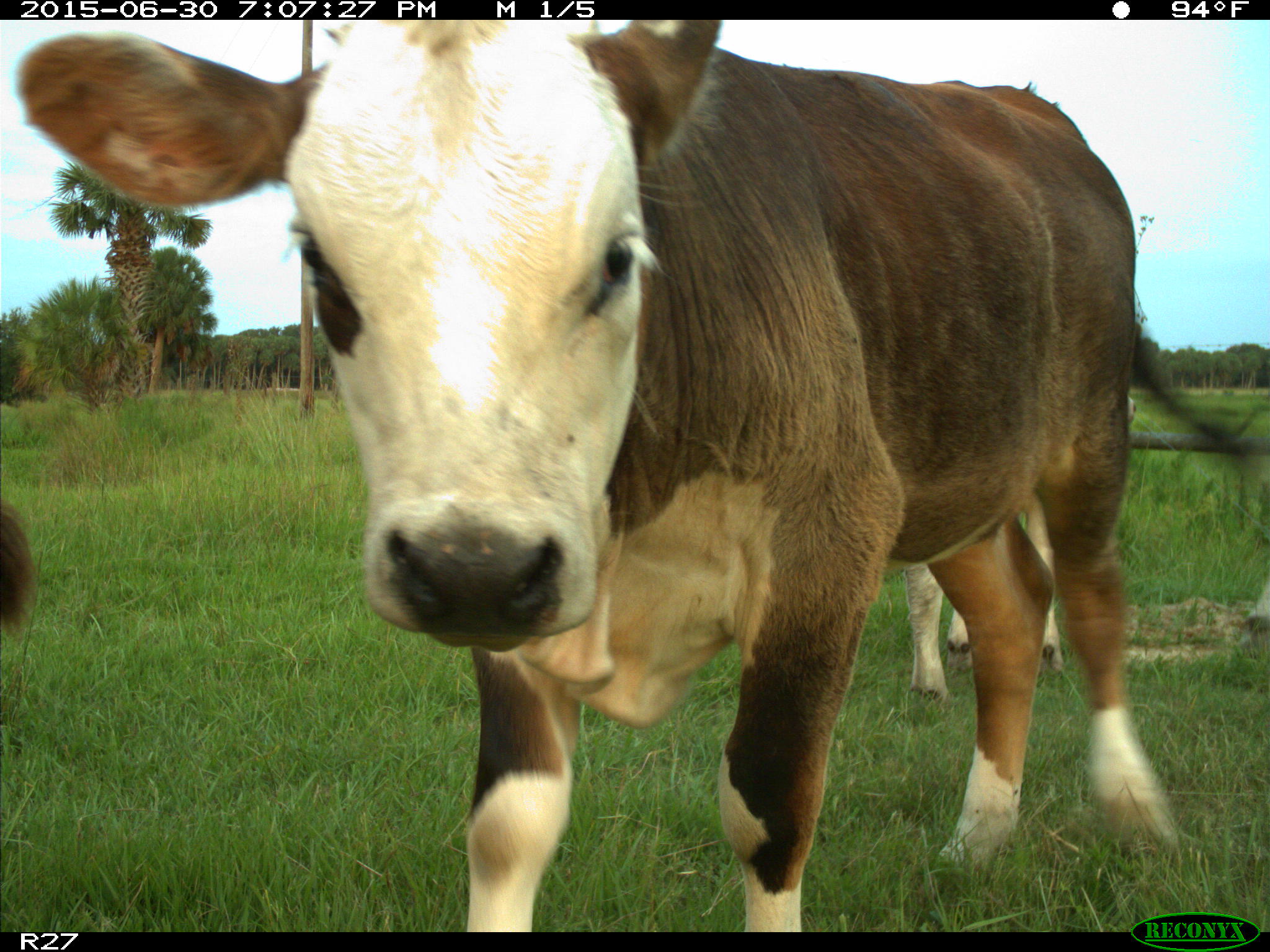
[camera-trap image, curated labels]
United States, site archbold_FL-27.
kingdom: Animalia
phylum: Chordata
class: Mammalia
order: Artiodactyla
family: Bovidae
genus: Bos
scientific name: Bos taurus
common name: domestic cow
Bos taurus (domestic cow).